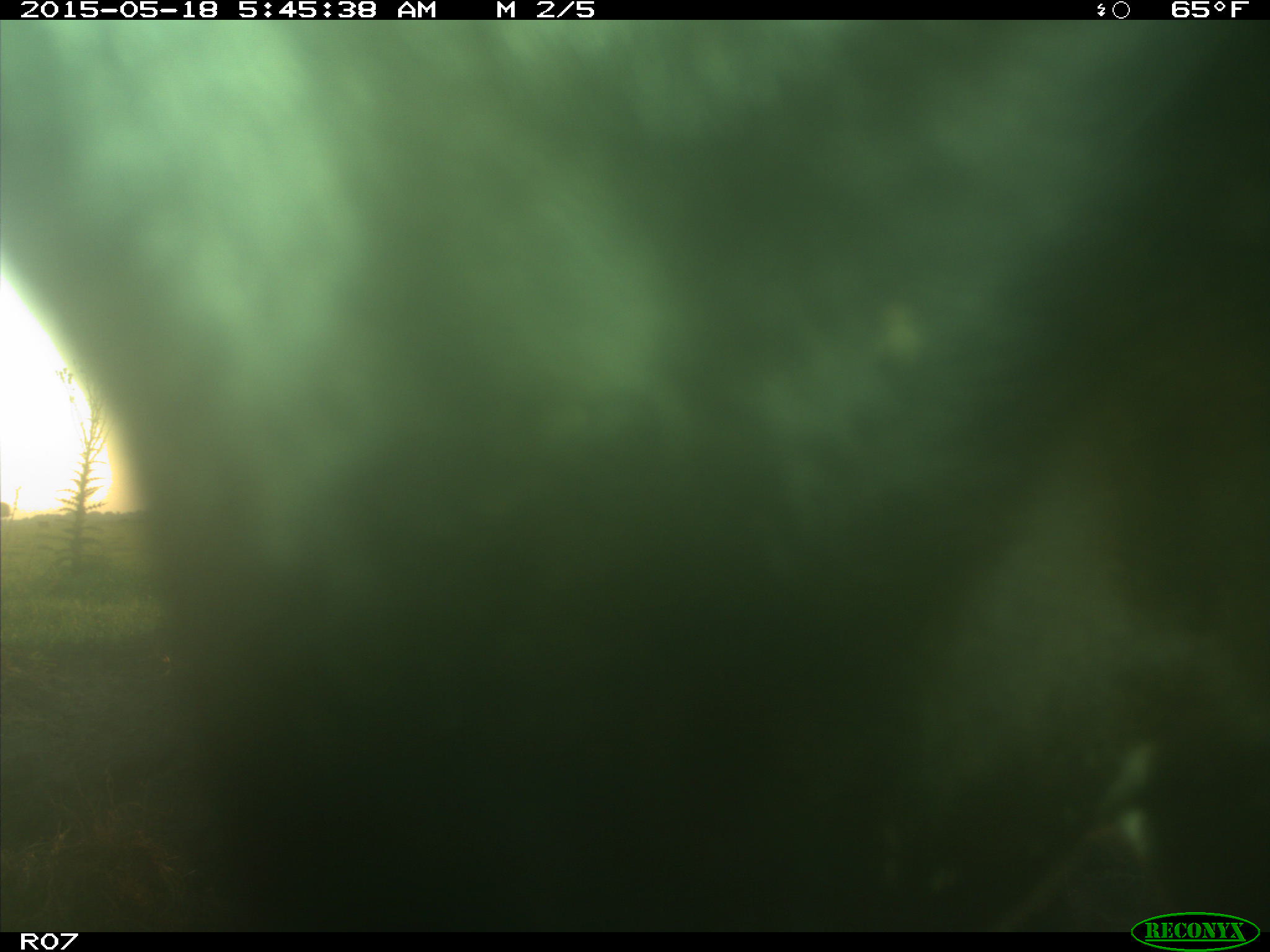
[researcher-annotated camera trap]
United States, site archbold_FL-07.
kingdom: Animalia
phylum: Chordata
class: Mammalia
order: Artiodactyla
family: Bovidae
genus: Bos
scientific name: Bos taurus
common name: domestic cow